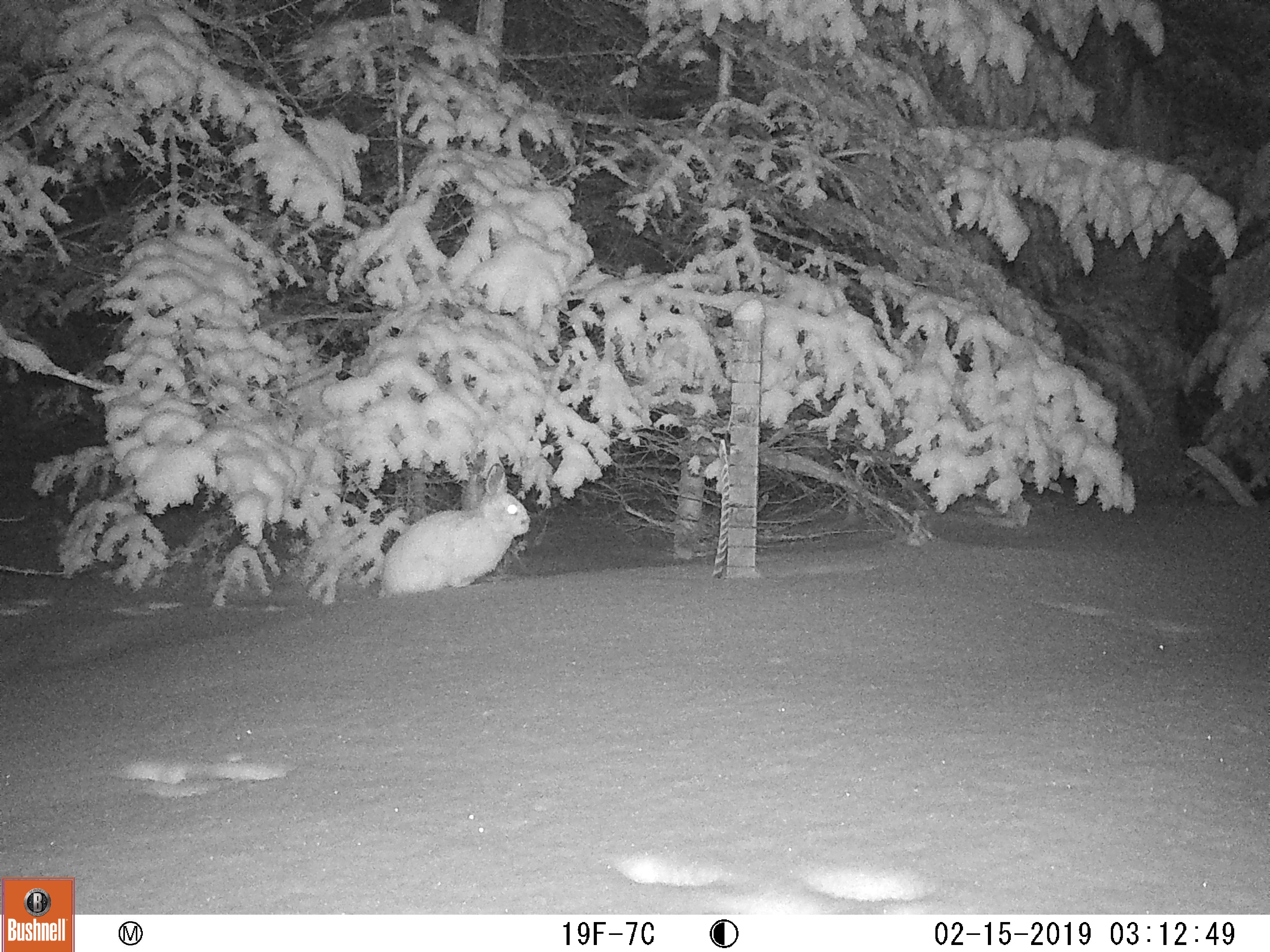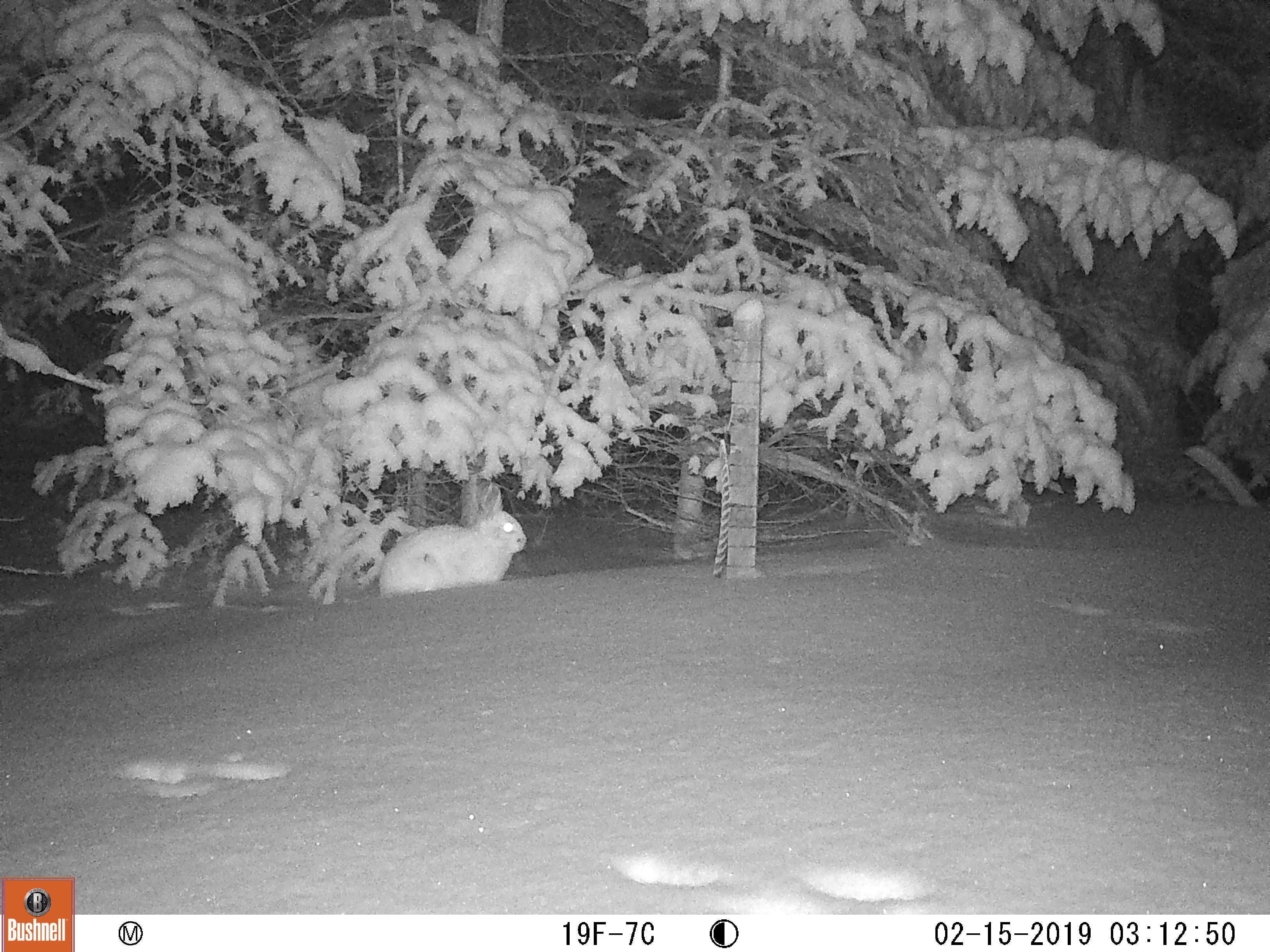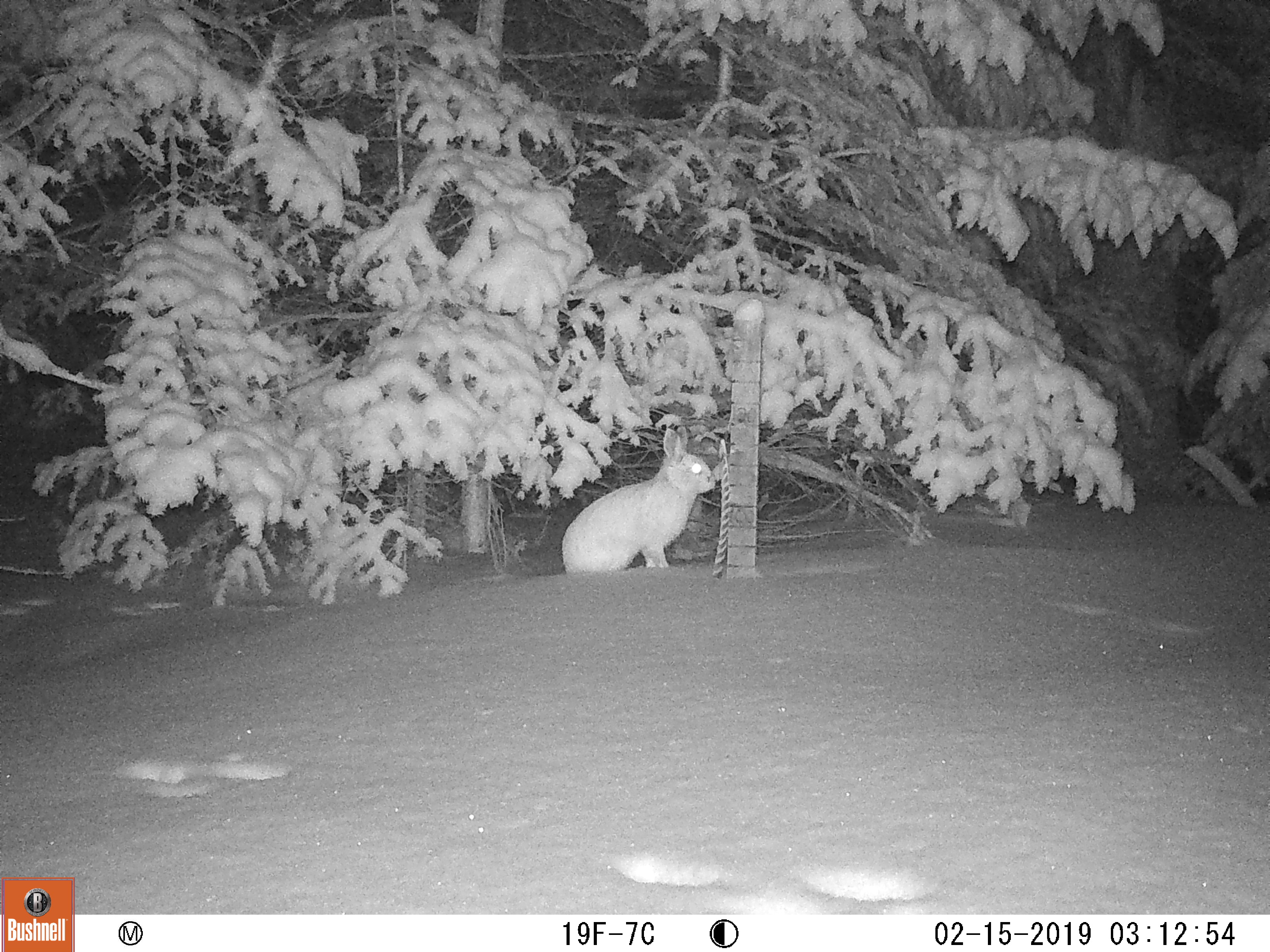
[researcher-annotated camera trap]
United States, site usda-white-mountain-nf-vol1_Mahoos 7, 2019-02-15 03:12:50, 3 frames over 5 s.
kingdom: Animalia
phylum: Chordata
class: Mammalia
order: Lagomorpha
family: Leporidae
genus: Lepus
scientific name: Lepus americanus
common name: snowshoe hare